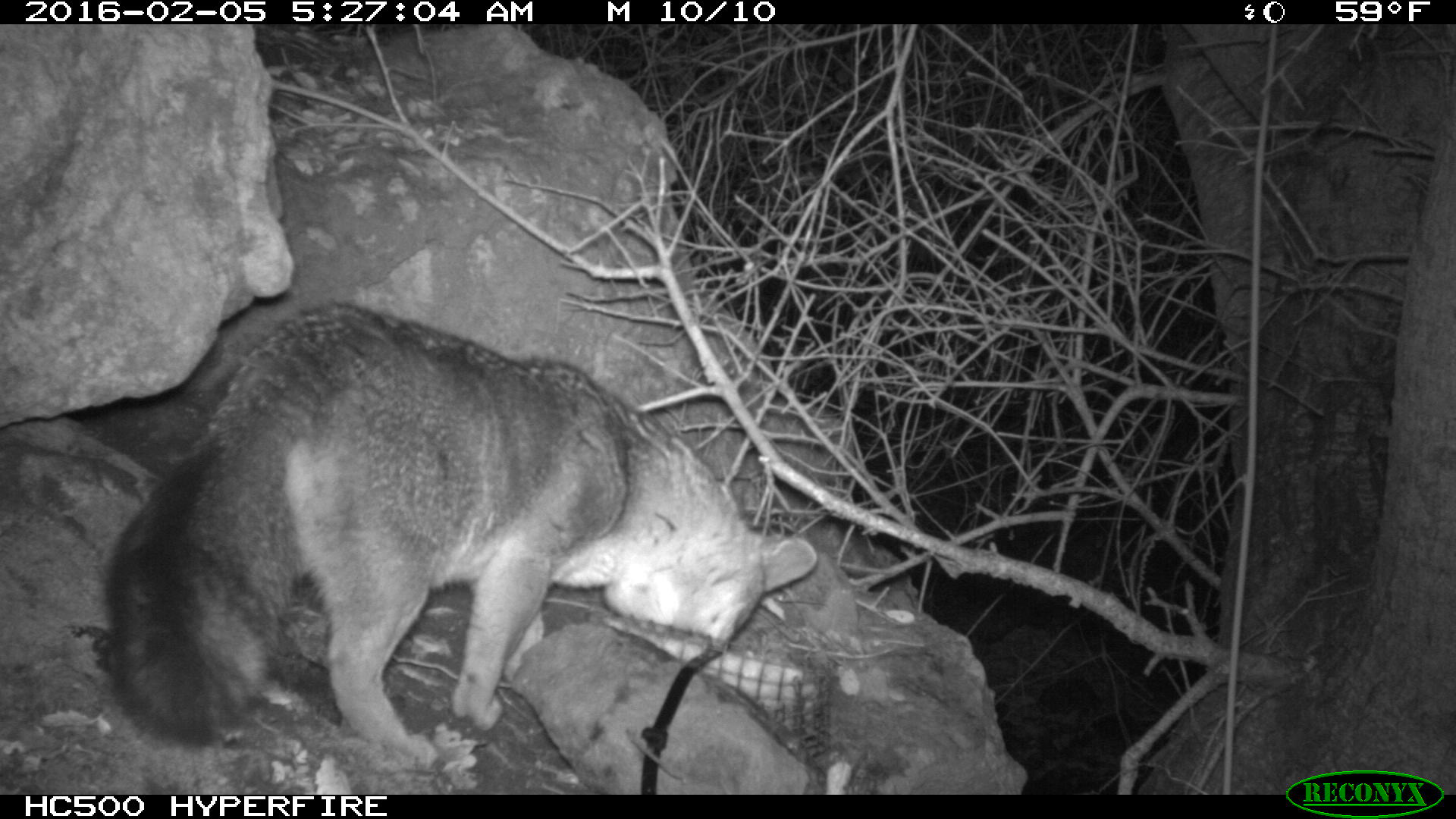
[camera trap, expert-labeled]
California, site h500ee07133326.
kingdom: Animalia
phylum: Chordata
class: Mammalia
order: Carnivora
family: Canidae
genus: Urocyon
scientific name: Urocyon littoralis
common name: island fox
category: fox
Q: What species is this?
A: Fox (island fox) (Urocyon littoralis).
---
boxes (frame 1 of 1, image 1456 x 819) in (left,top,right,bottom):
fox: (105,303,817,767)